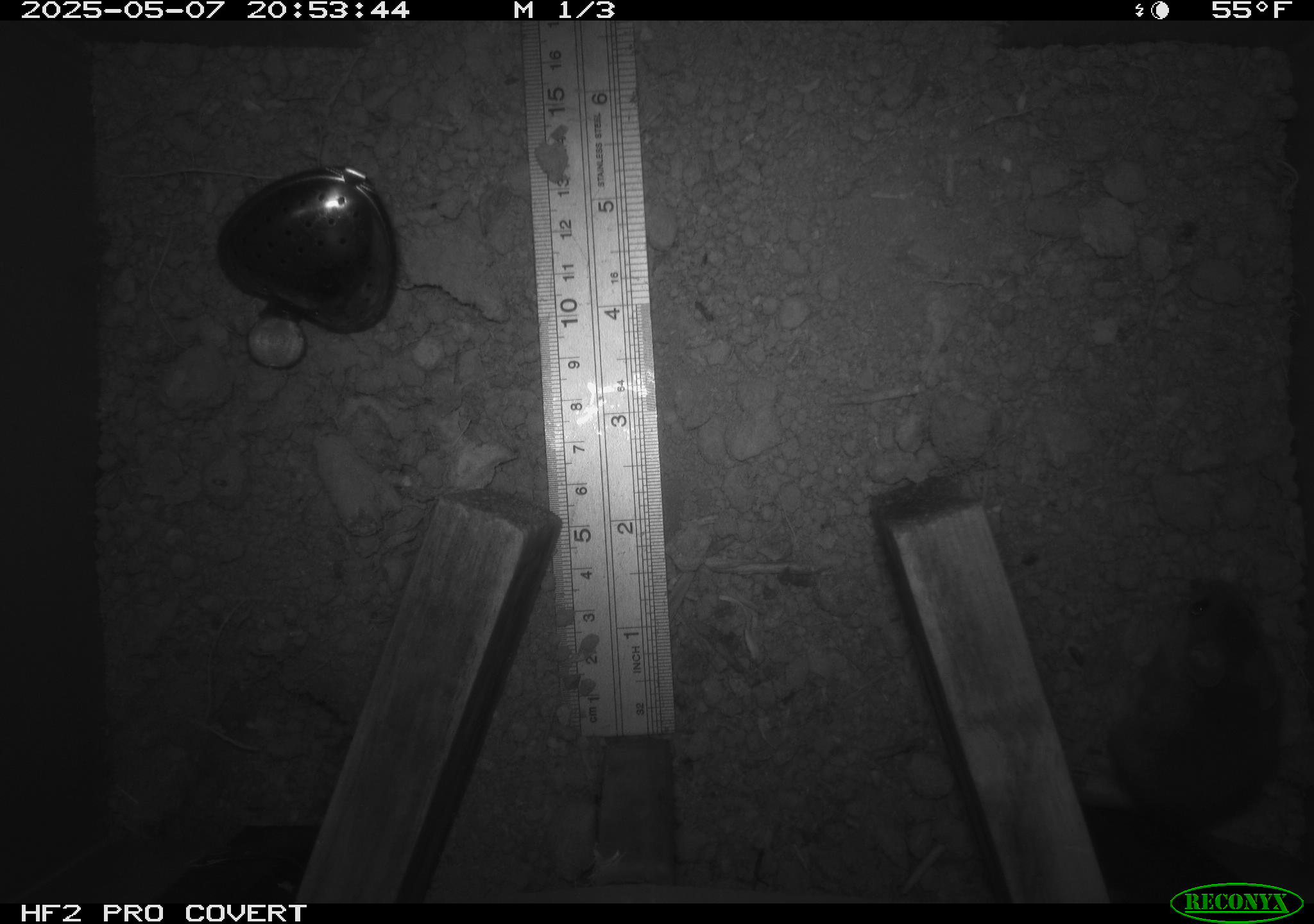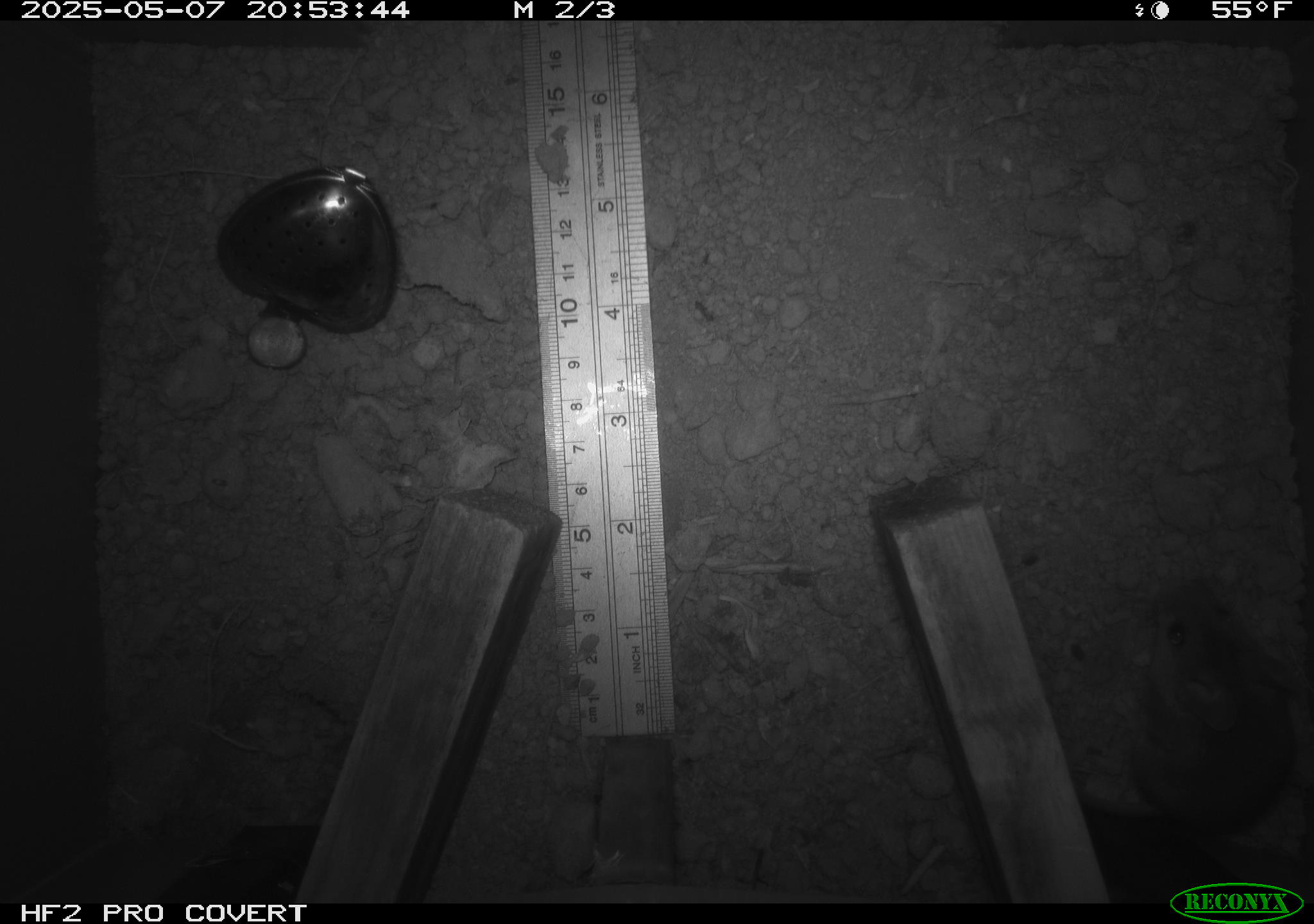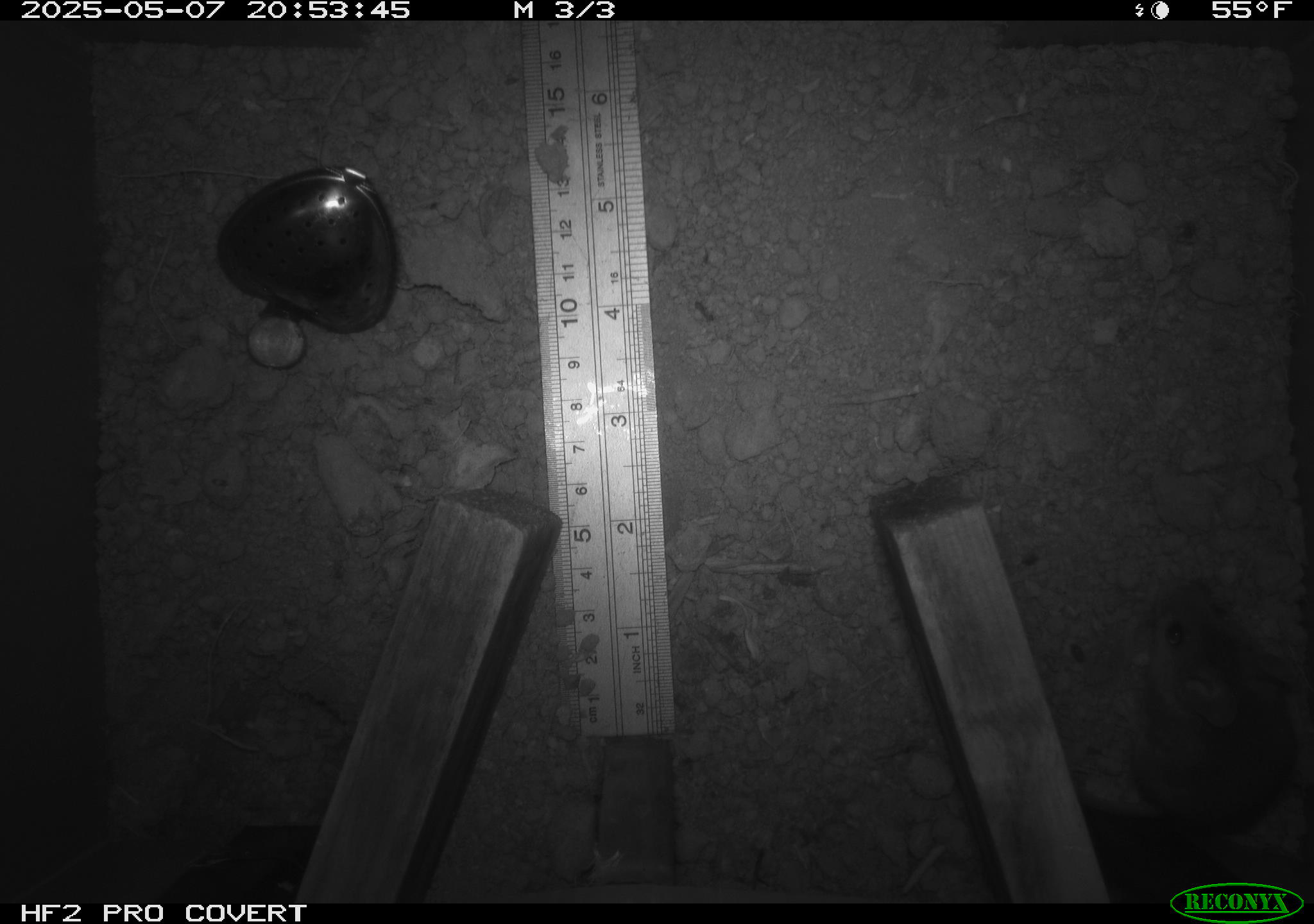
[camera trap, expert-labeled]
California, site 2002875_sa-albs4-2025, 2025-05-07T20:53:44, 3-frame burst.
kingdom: Animalia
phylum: Chordata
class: Mammalia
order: Rodentia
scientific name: Rodentia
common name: mouse species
Mouse species (Rodentia).